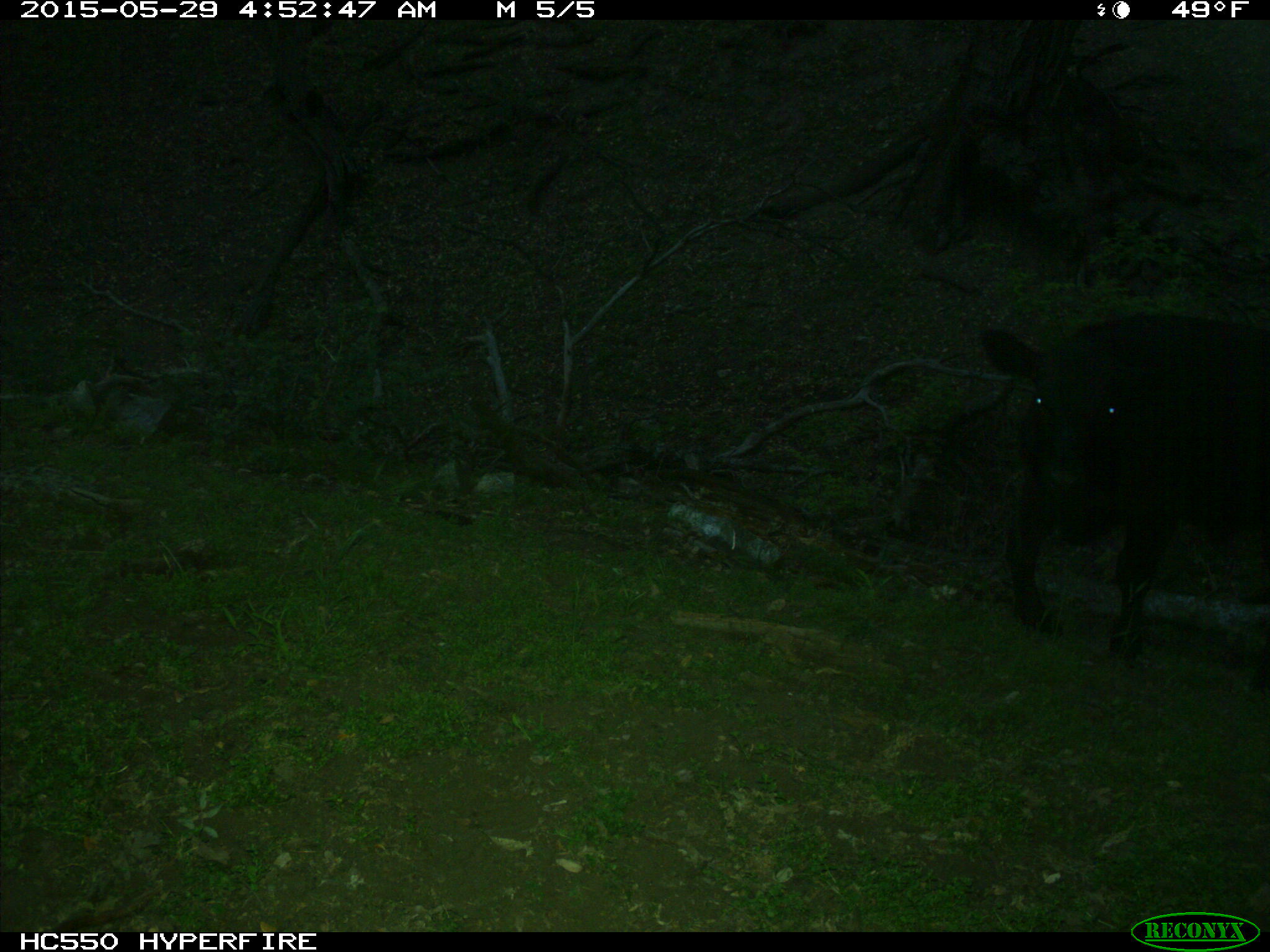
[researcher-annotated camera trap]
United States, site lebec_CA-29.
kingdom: Animalia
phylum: Chordata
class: Mammalia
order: Artiodactyla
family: Bovidae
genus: Bos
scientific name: Bos taurus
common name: domestic cow